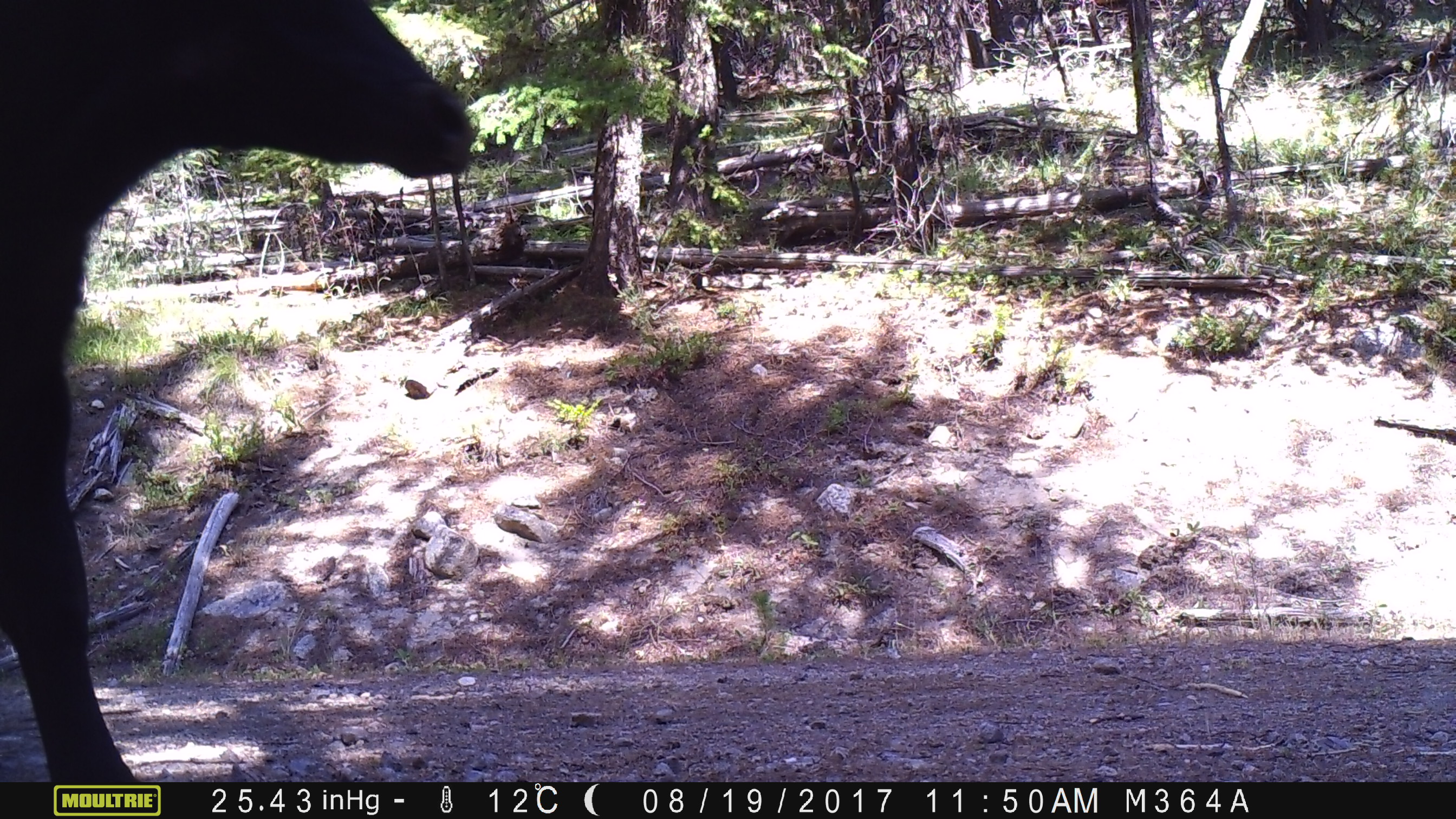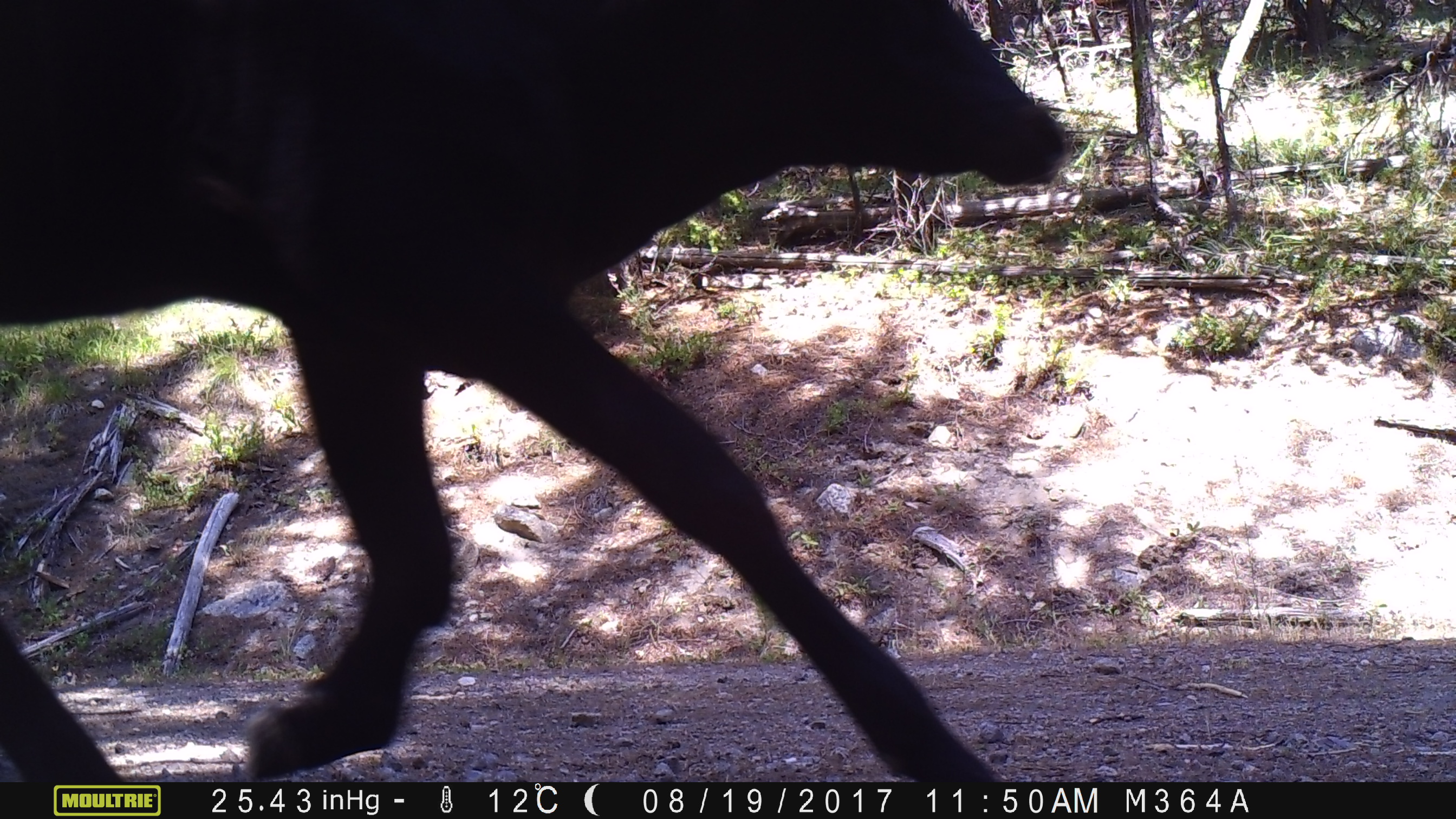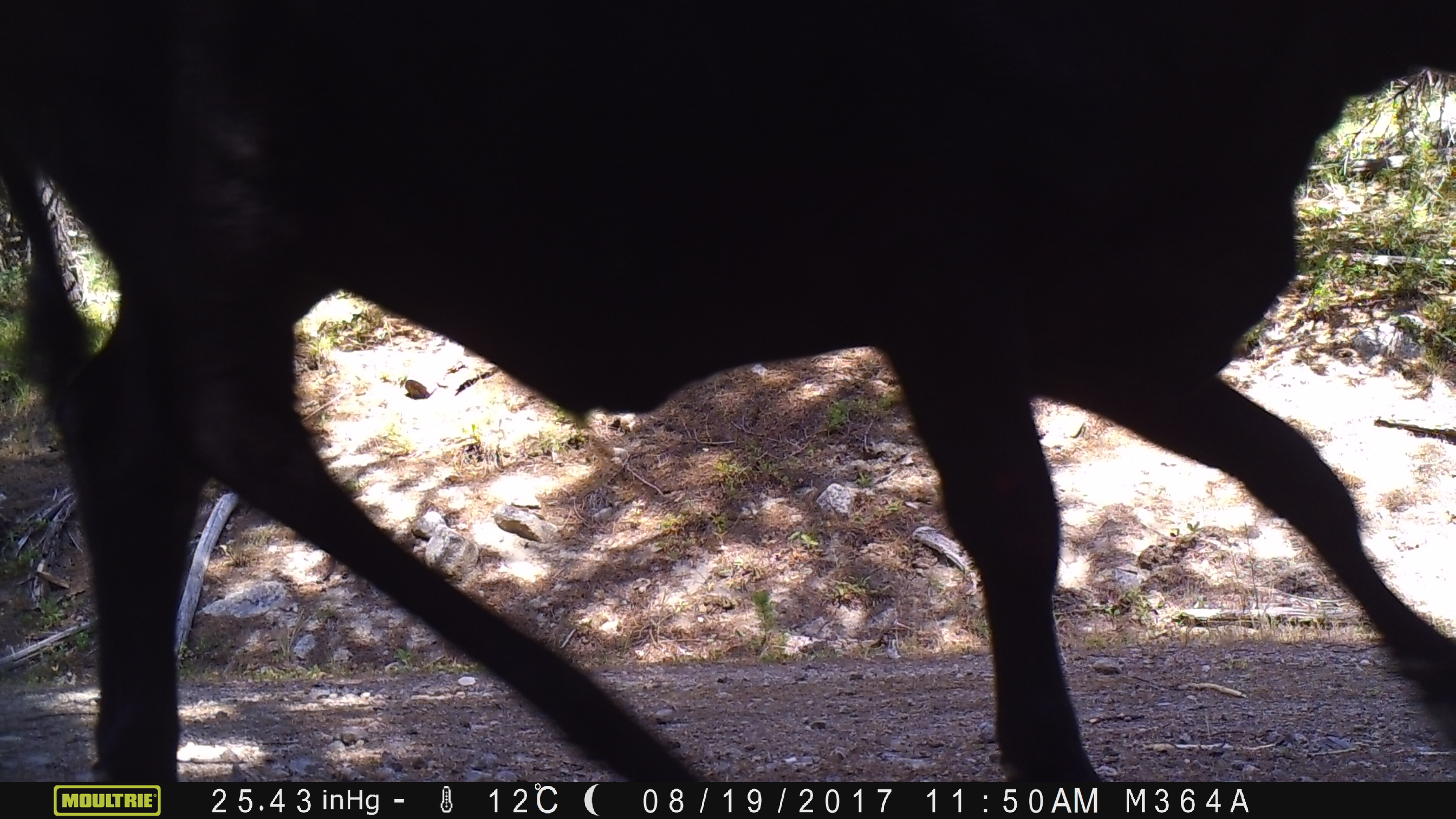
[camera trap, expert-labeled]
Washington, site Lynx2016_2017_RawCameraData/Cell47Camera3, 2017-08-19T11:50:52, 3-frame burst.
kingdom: Animalia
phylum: Chordata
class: Mammalia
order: Artiodactyla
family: Bovidae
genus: Bos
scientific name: Bos taurus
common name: domestic cattle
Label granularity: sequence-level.